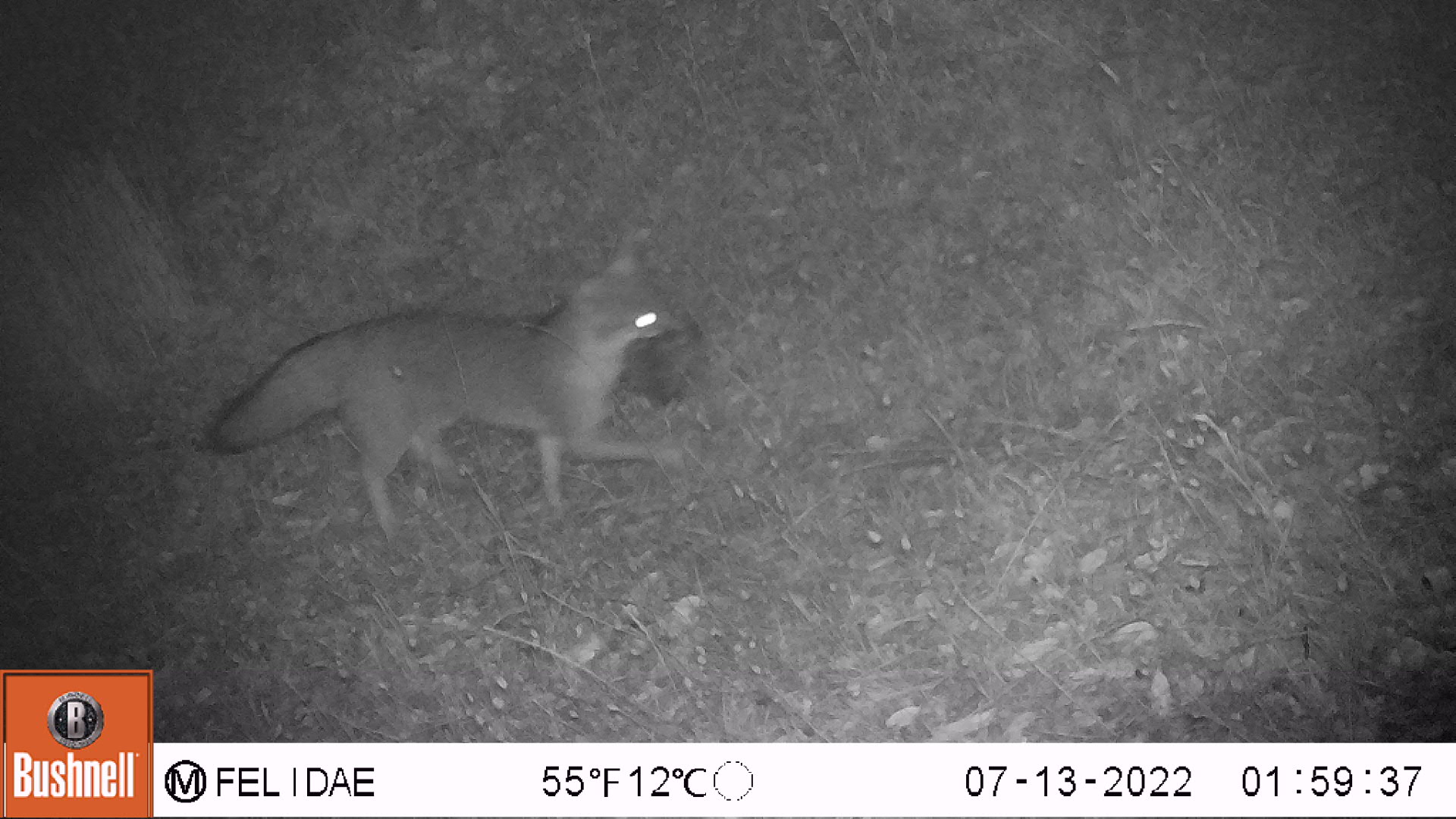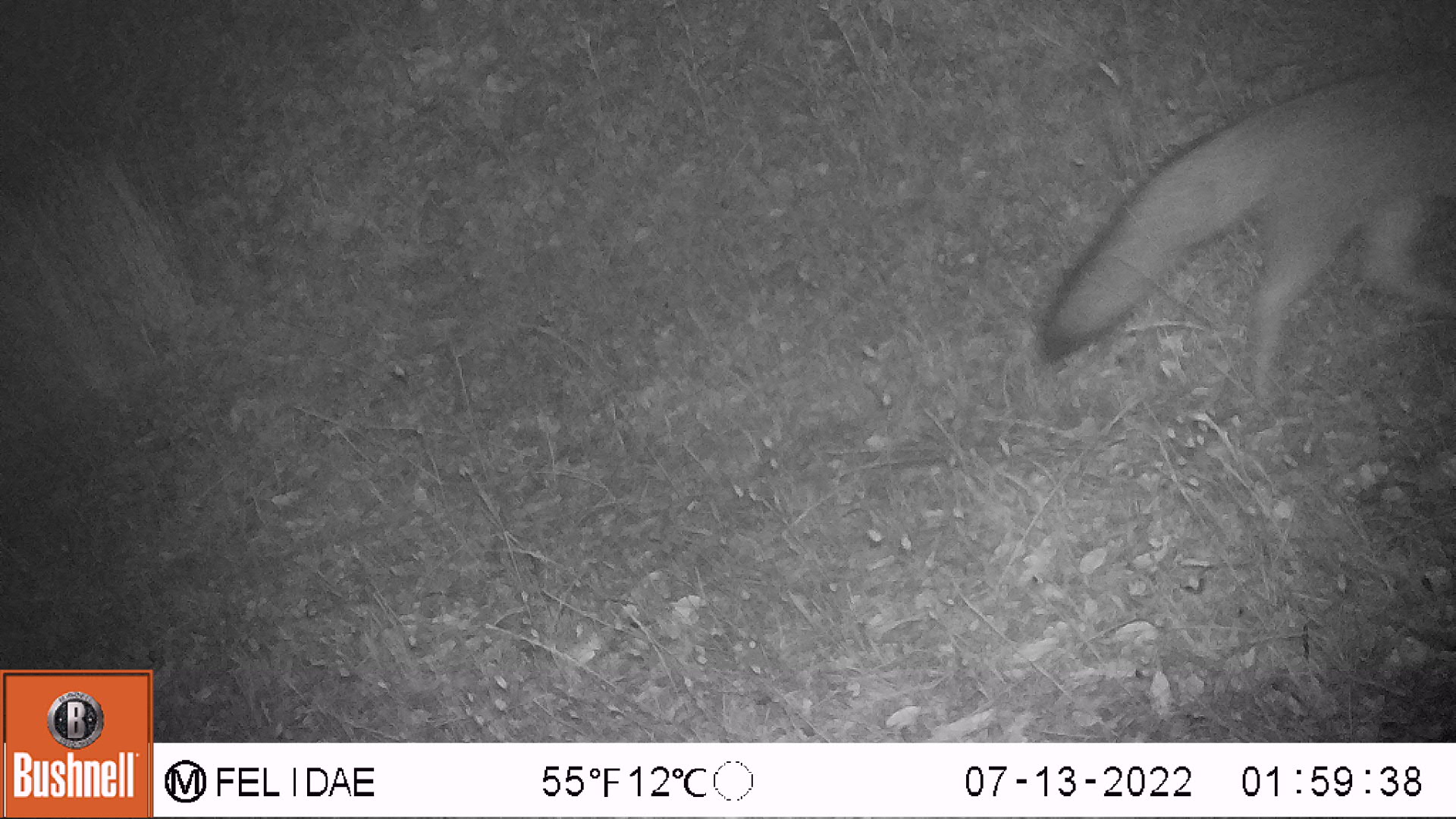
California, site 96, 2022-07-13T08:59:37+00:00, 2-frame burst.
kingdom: Animalia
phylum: Chordata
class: Mammalia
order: Carnivora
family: Canidae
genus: Urocyon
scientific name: Urocyon cinereoargenteus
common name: gray fox